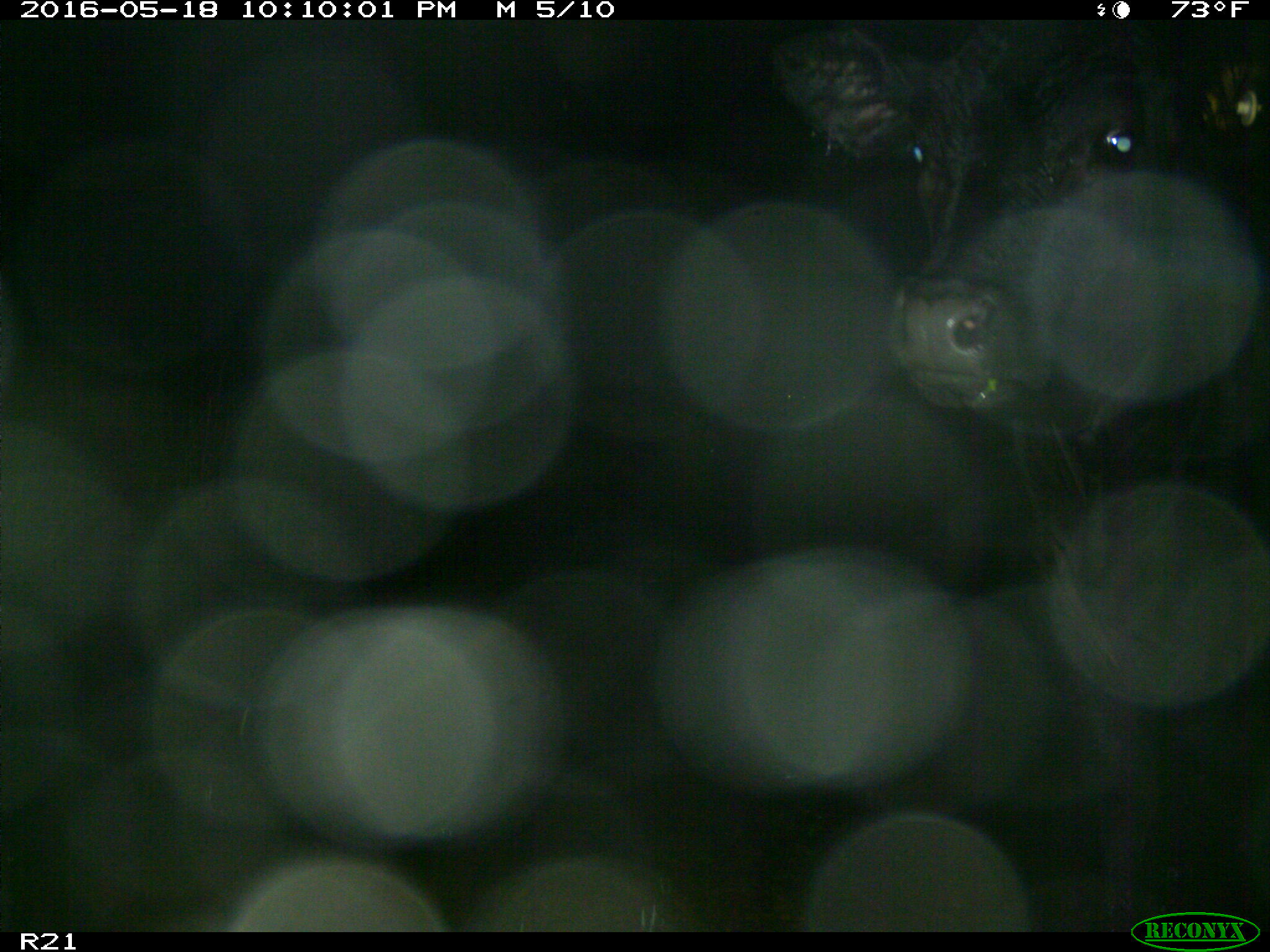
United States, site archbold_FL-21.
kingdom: Animalia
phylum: Chordata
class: Mammalia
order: Artiodactyla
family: Bovidae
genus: Bos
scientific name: Bos taurus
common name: domestic cow